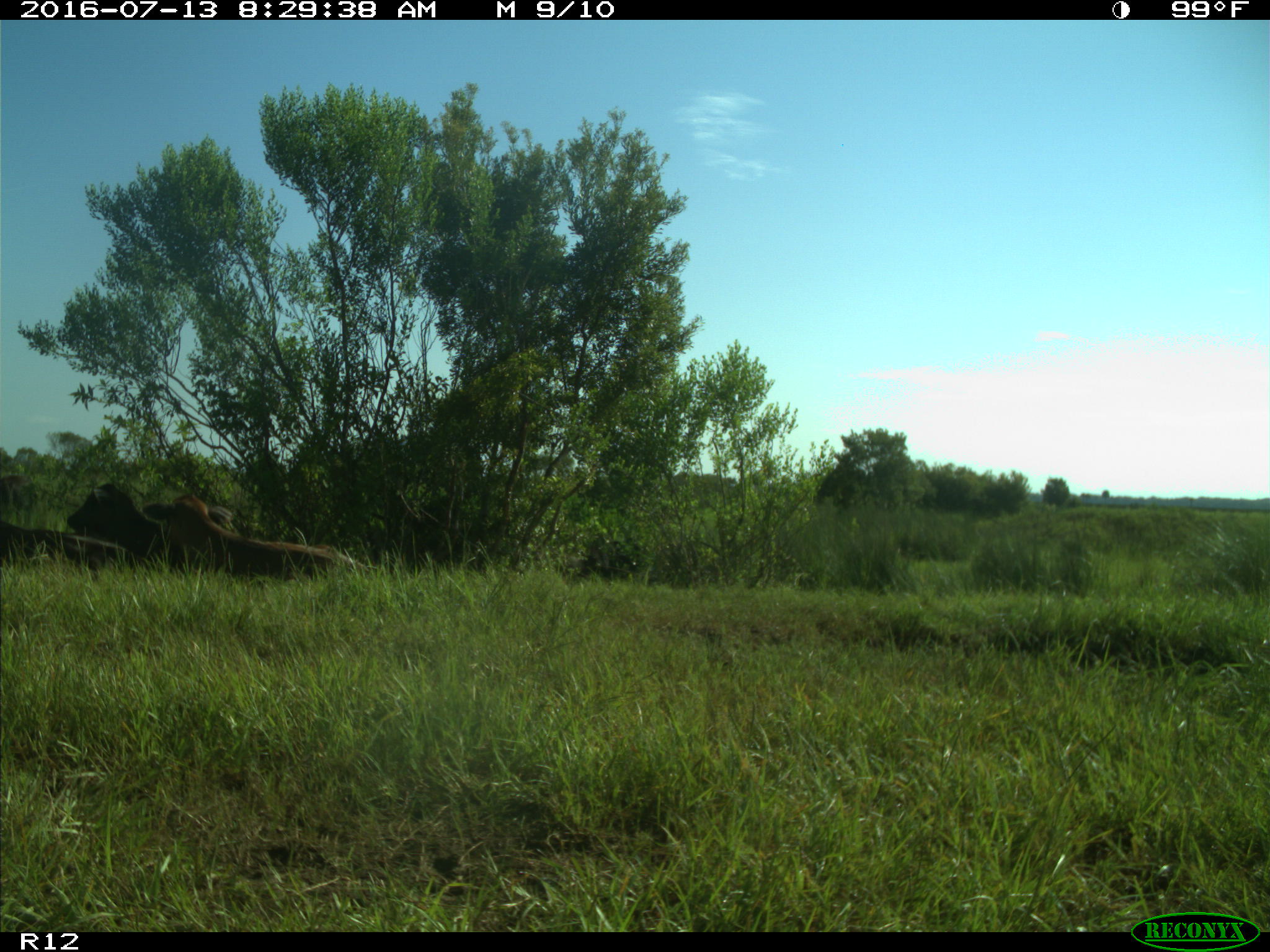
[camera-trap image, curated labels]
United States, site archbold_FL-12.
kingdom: Animalia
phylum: Chordata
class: Mammalia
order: Artiodactyla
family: Bovidae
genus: Bos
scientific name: Bos taurus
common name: domestic cow